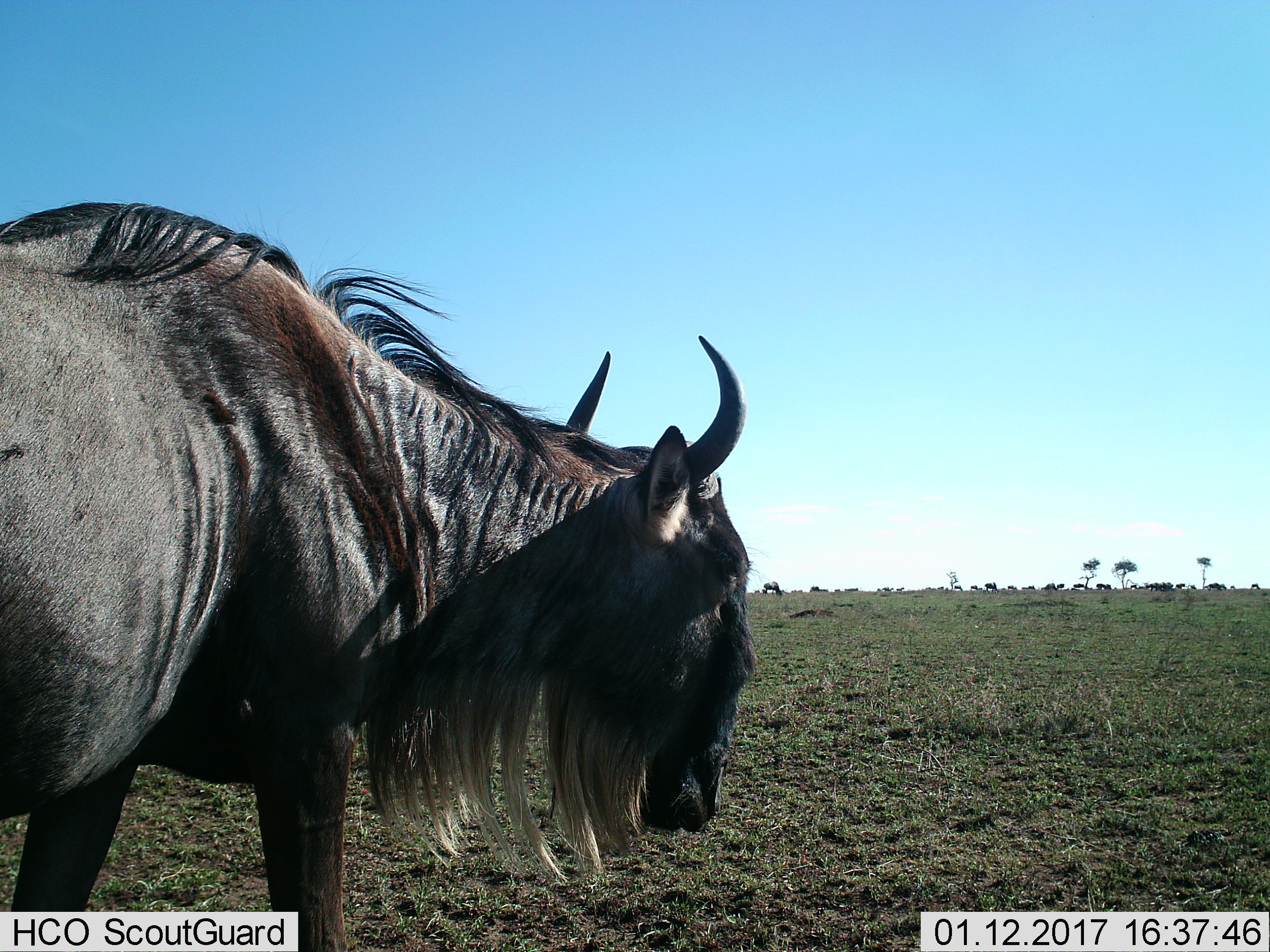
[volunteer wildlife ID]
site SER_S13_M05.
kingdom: Animalia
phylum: Chordata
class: Mammalia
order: Artiodactyla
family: Bovidae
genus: Connochaetes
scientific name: Connochaetes taurinus taurinus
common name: blue wildebeest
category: wildebeestblue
Wildebeestblue (blue wildebeest) (Connochaetes taurinus taurinus), count 11-50. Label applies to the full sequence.